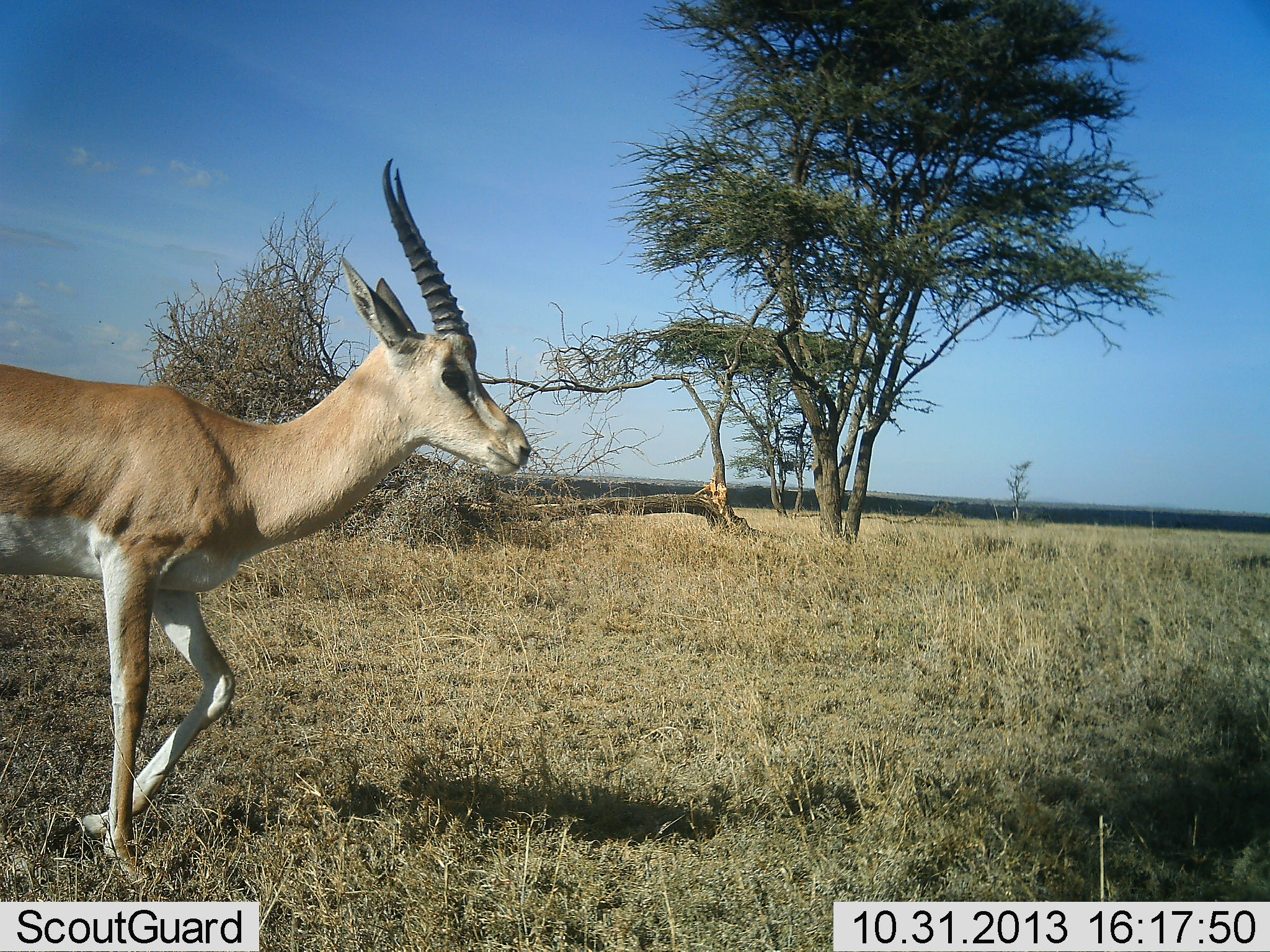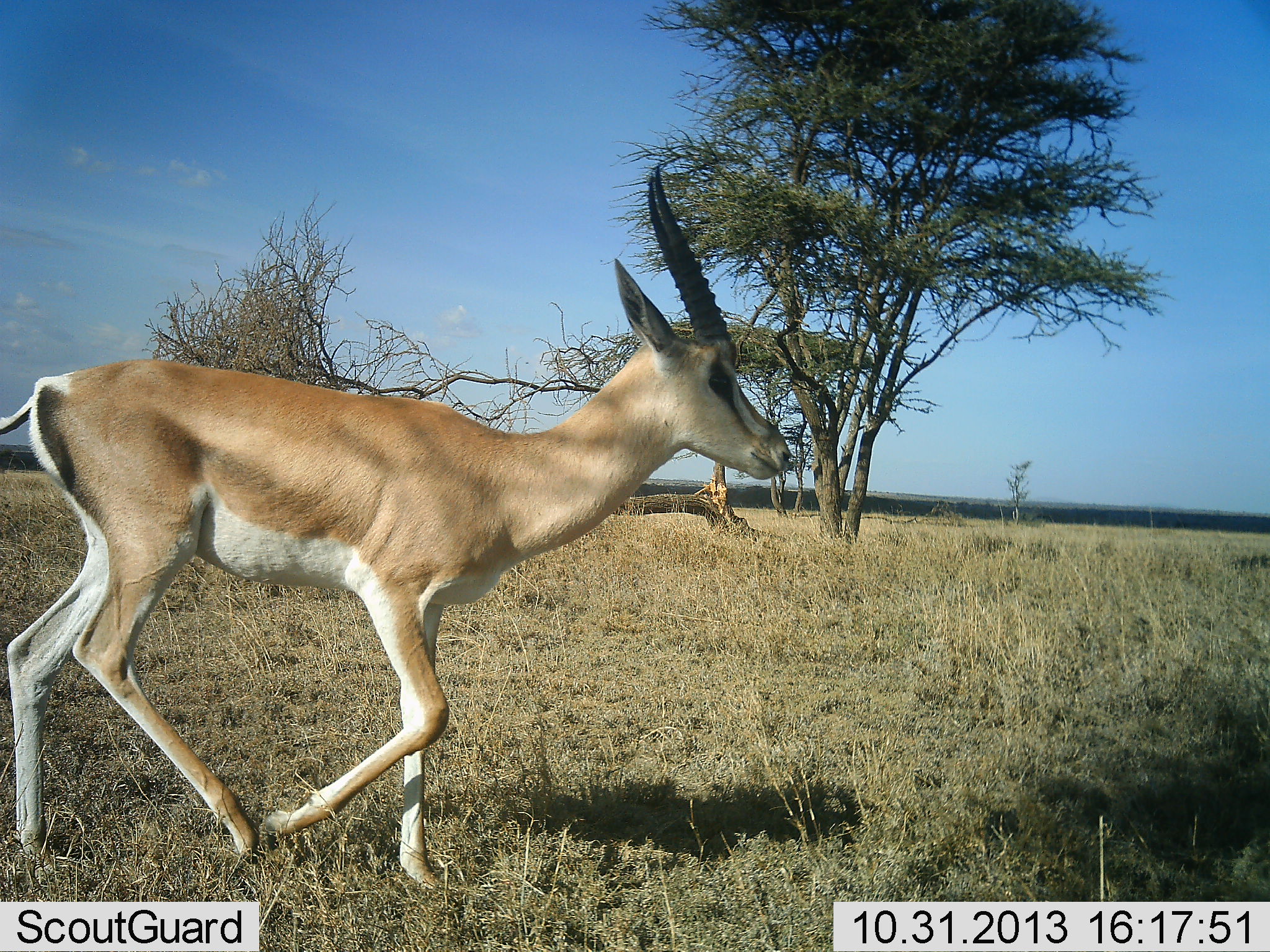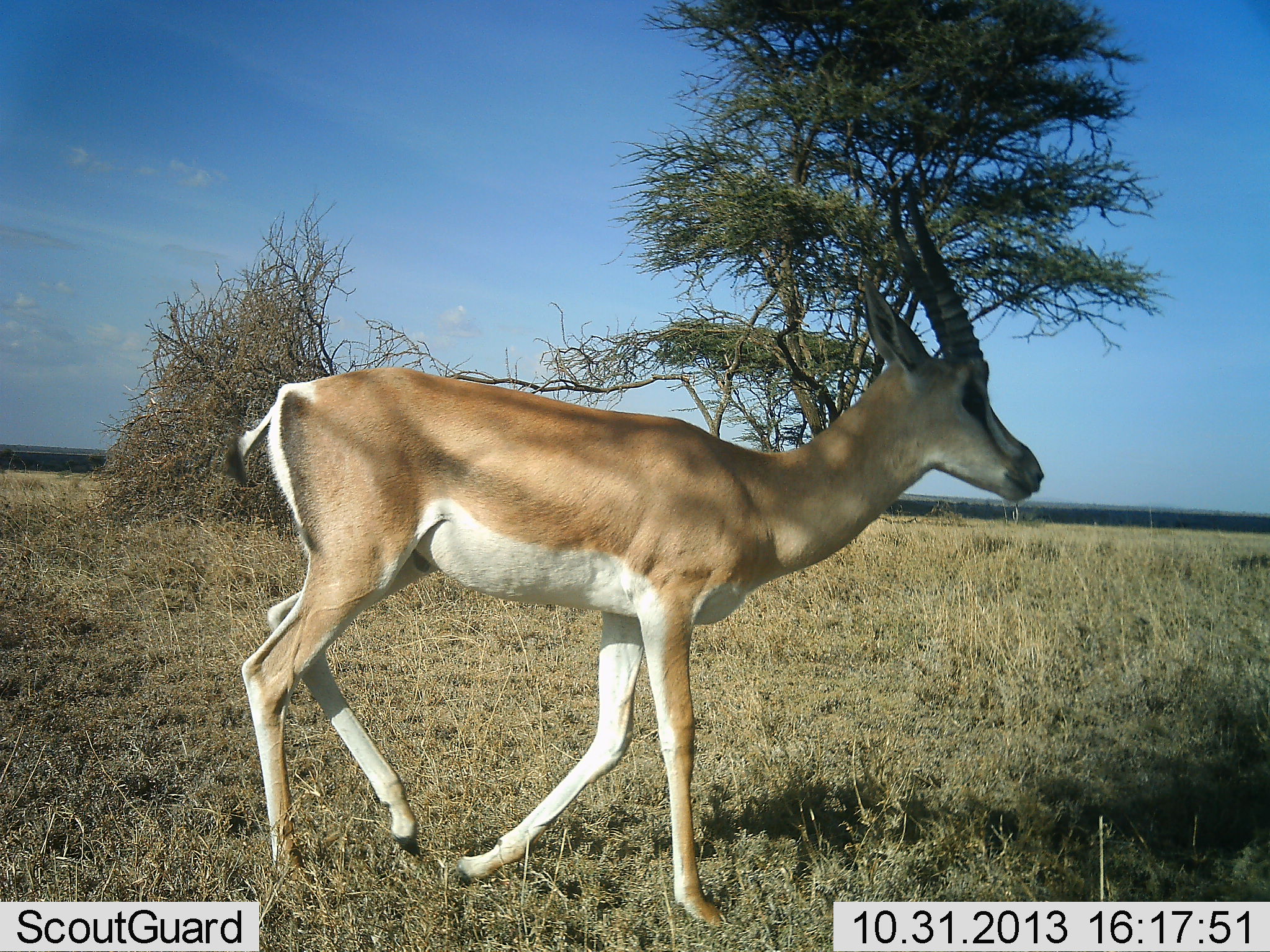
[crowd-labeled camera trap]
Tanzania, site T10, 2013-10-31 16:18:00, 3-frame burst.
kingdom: Animalia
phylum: Chordata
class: Mammalia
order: Artiodactyla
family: Bovidae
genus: Nanger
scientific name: Nanger granti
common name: grant's gazelle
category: gazellegrants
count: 1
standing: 12%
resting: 0%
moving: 92%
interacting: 0%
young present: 0%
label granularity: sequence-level